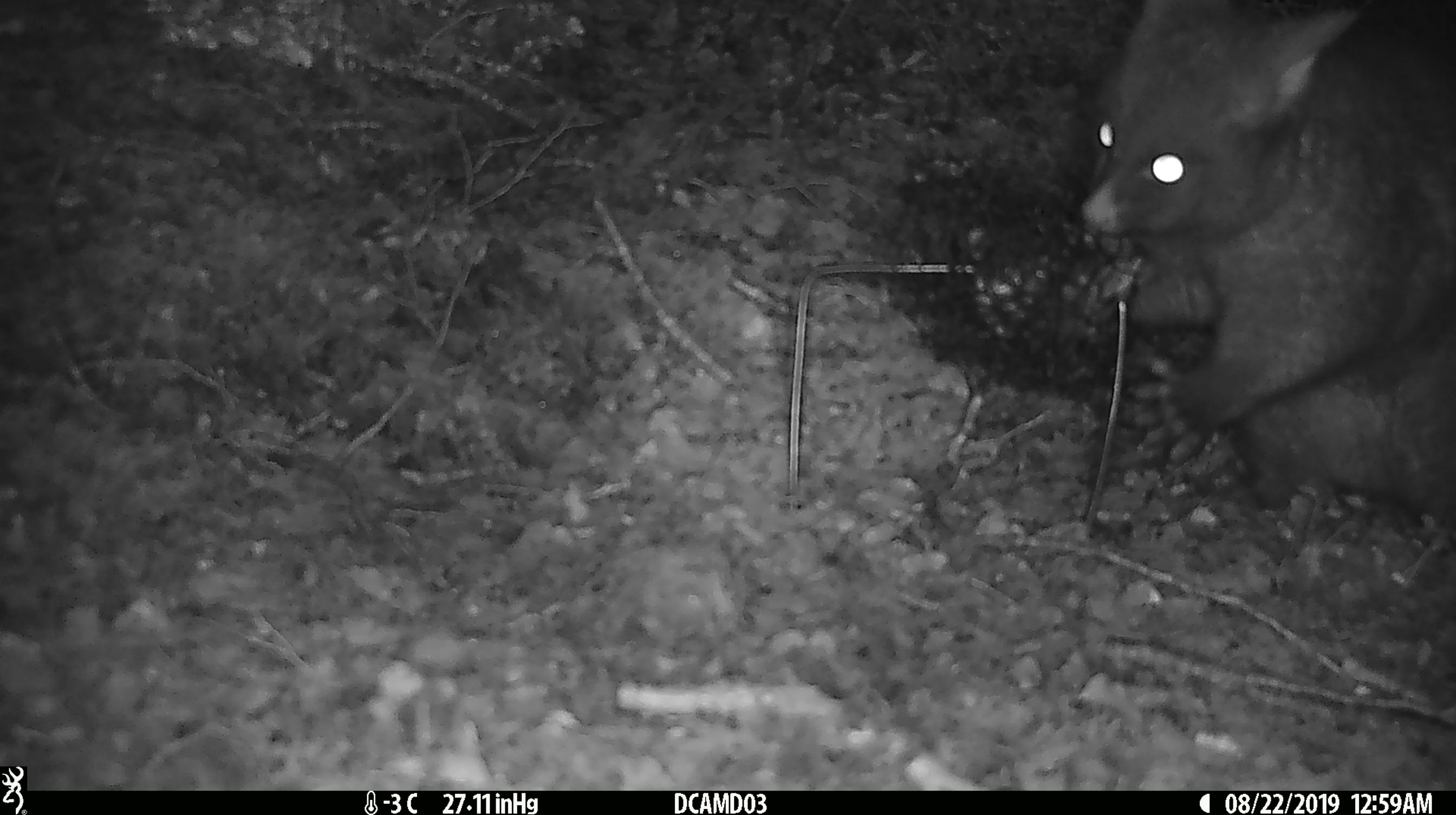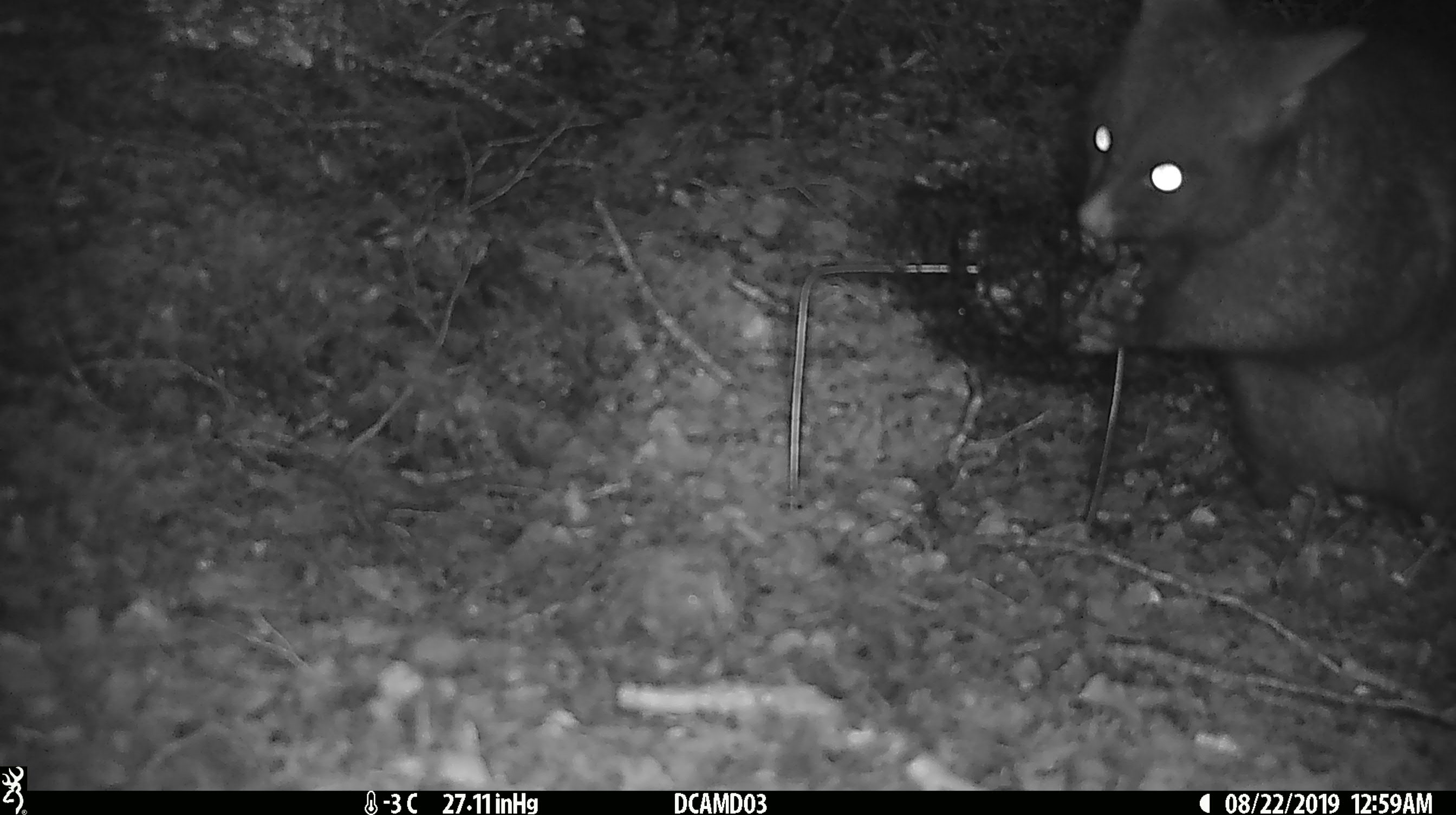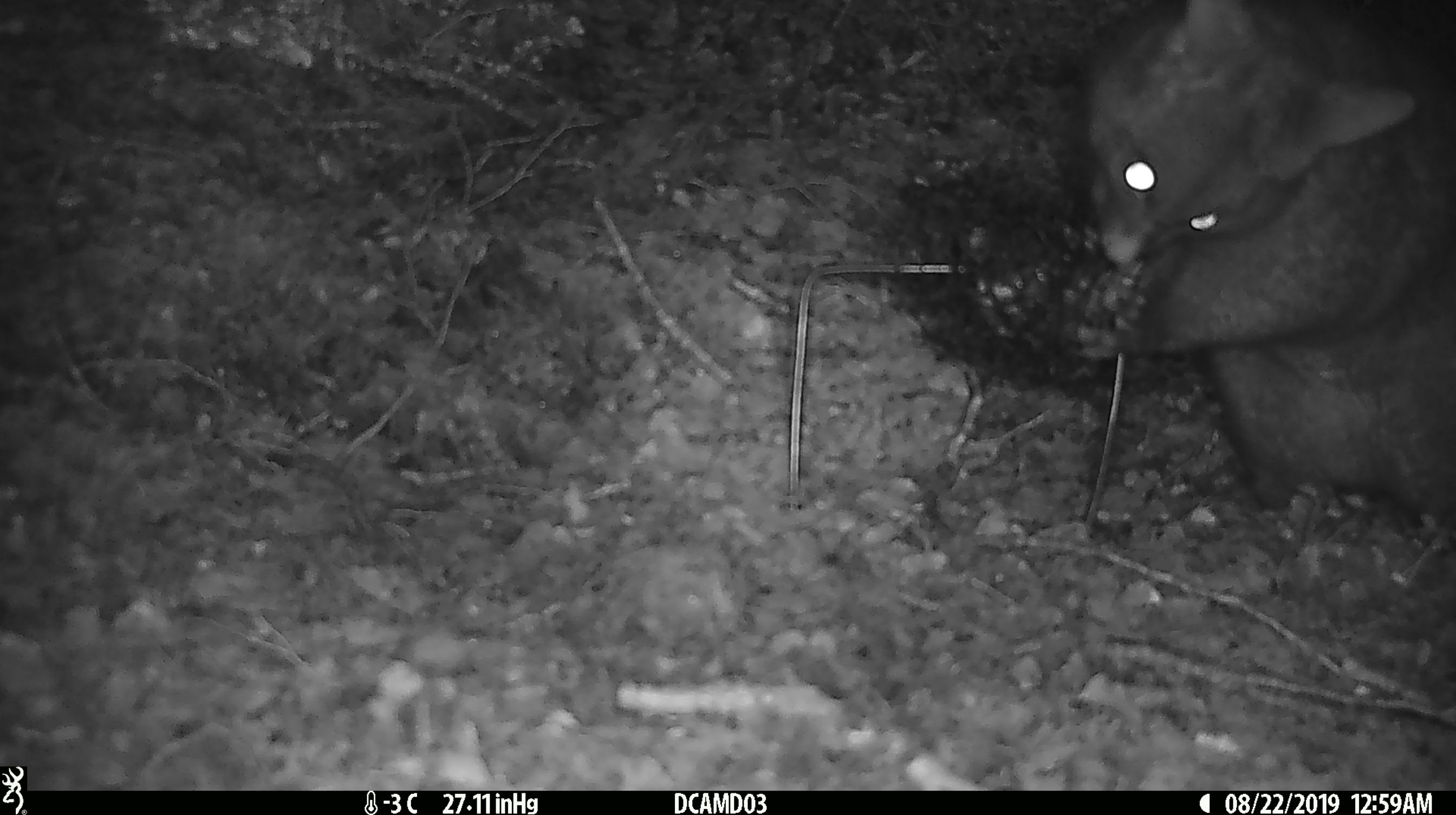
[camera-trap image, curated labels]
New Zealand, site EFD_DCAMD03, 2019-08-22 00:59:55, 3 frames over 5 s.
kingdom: Animalia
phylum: Chordata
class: Mammalia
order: Diprotodontia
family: Phalangeridae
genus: Trichosurus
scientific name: Trichosurus vulpecula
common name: common brushtail possum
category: possum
Possum (common brushtail possum) (Trichosurus vulpecula).